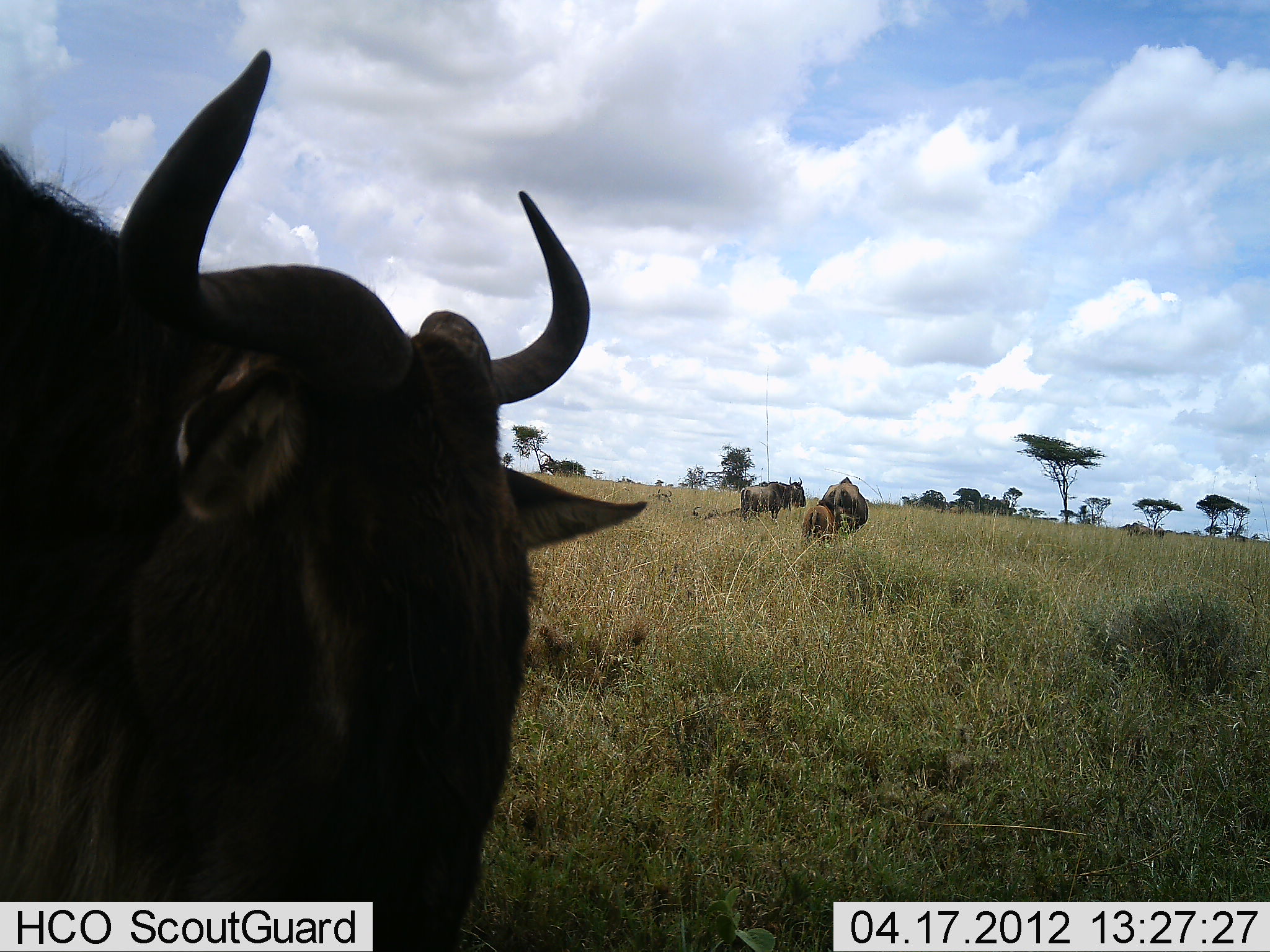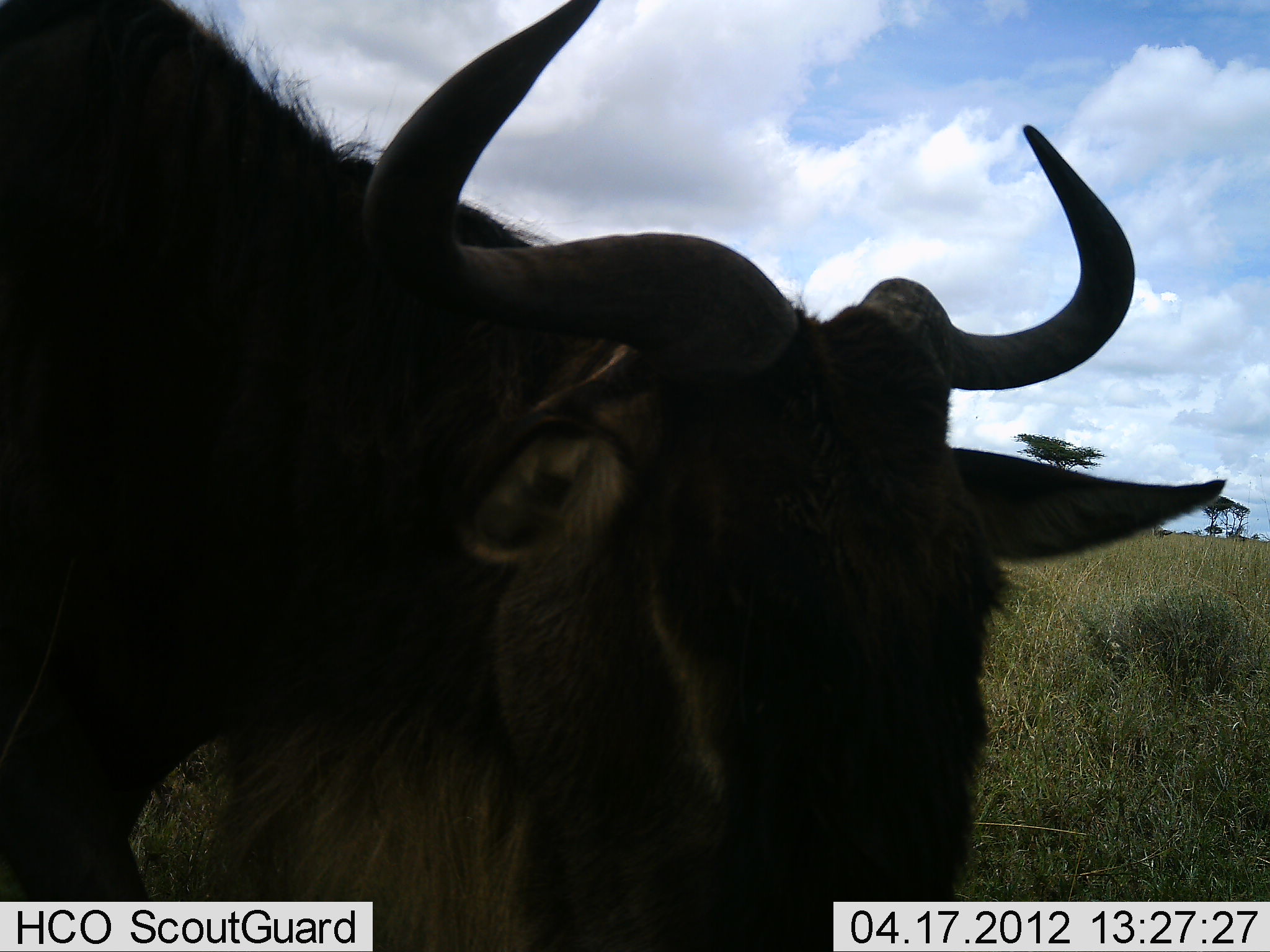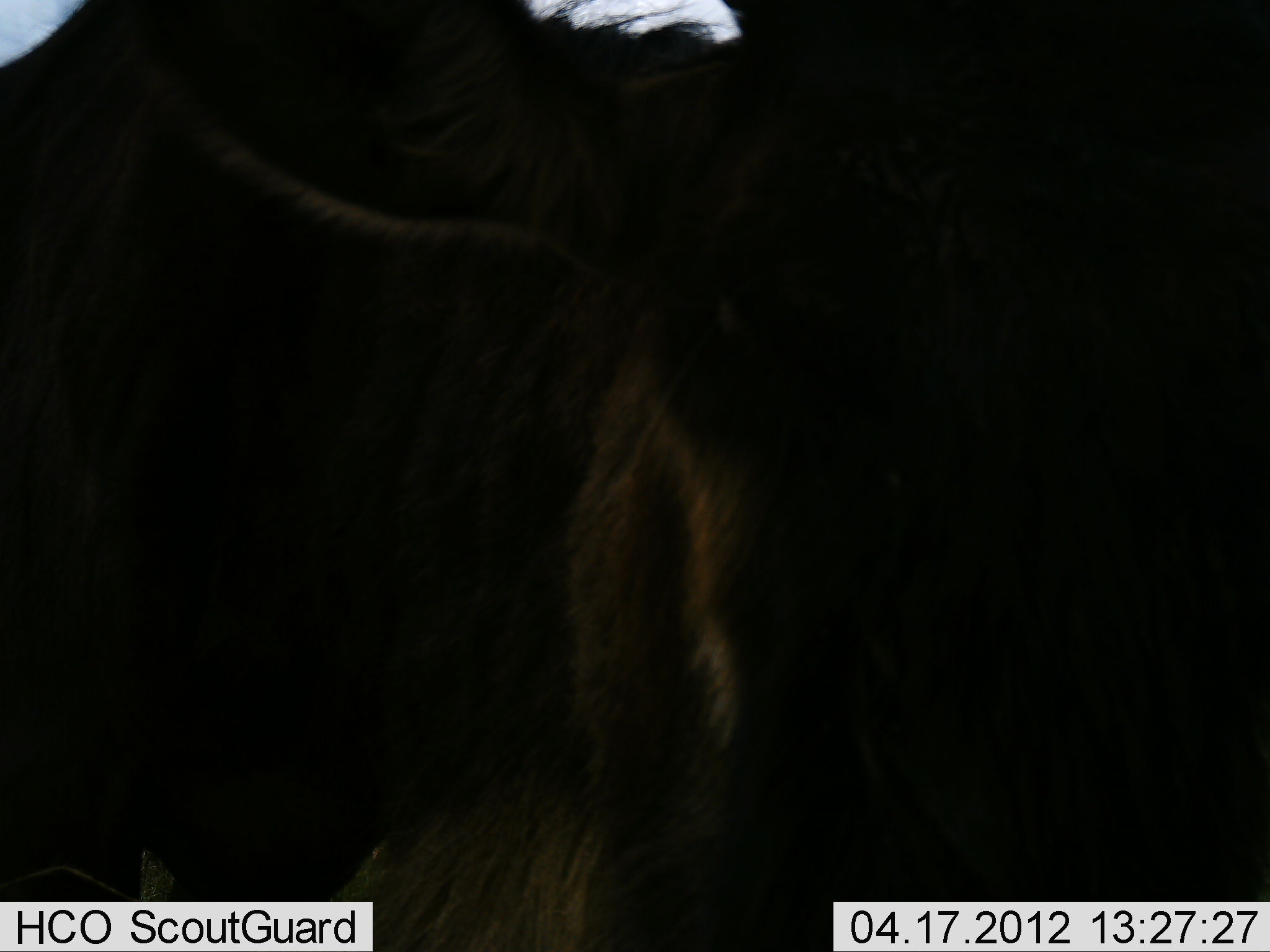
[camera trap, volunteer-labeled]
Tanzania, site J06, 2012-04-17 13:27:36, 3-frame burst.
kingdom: Animalia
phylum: Chordata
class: Mammalia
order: Artiodactyla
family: Bovidae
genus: Connochaetes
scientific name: Connochaetes taurinus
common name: blue wildebeest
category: wildebeest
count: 3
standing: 60%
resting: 20%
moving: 47%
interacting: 13%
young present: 40%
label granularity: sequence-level